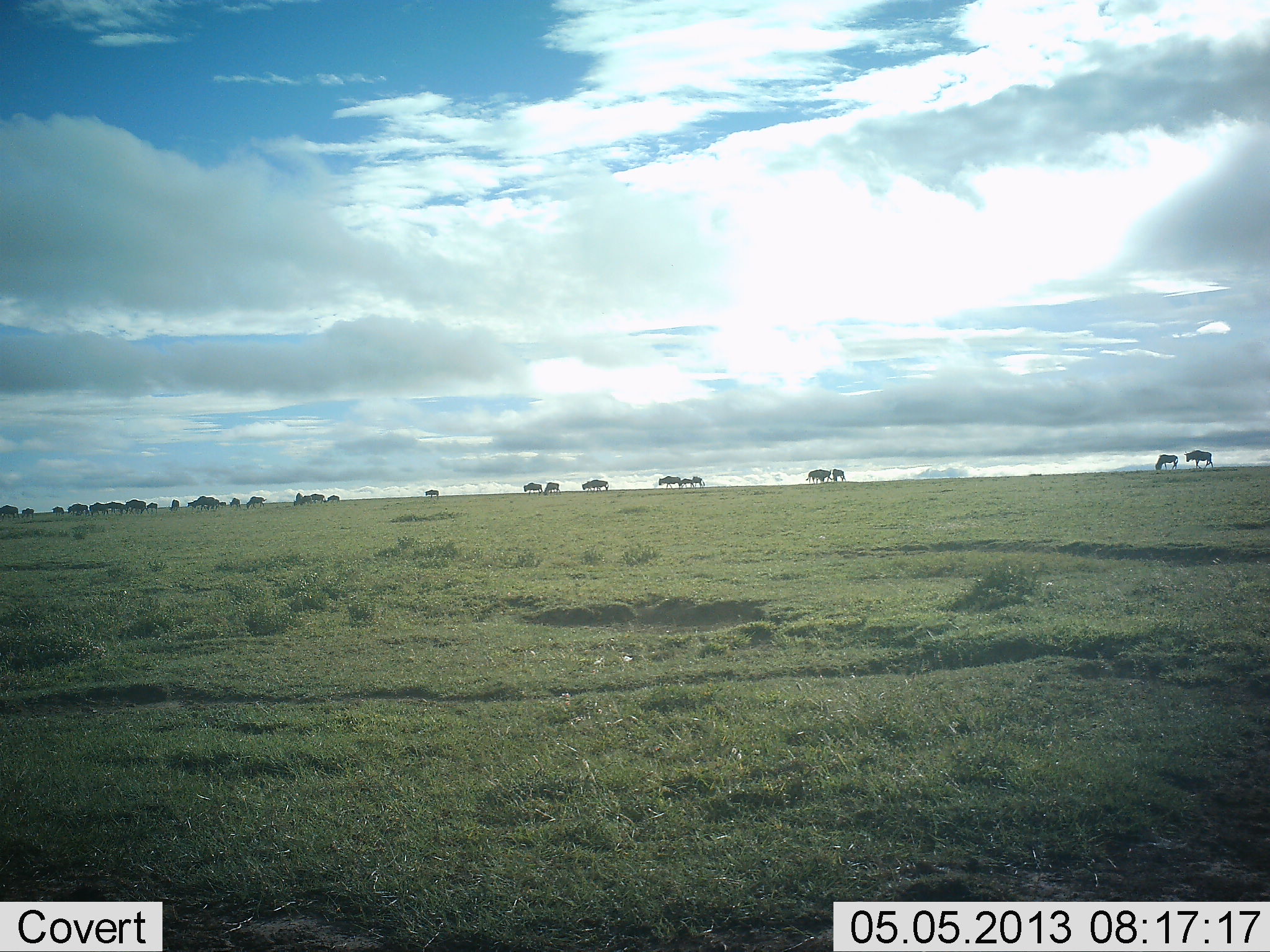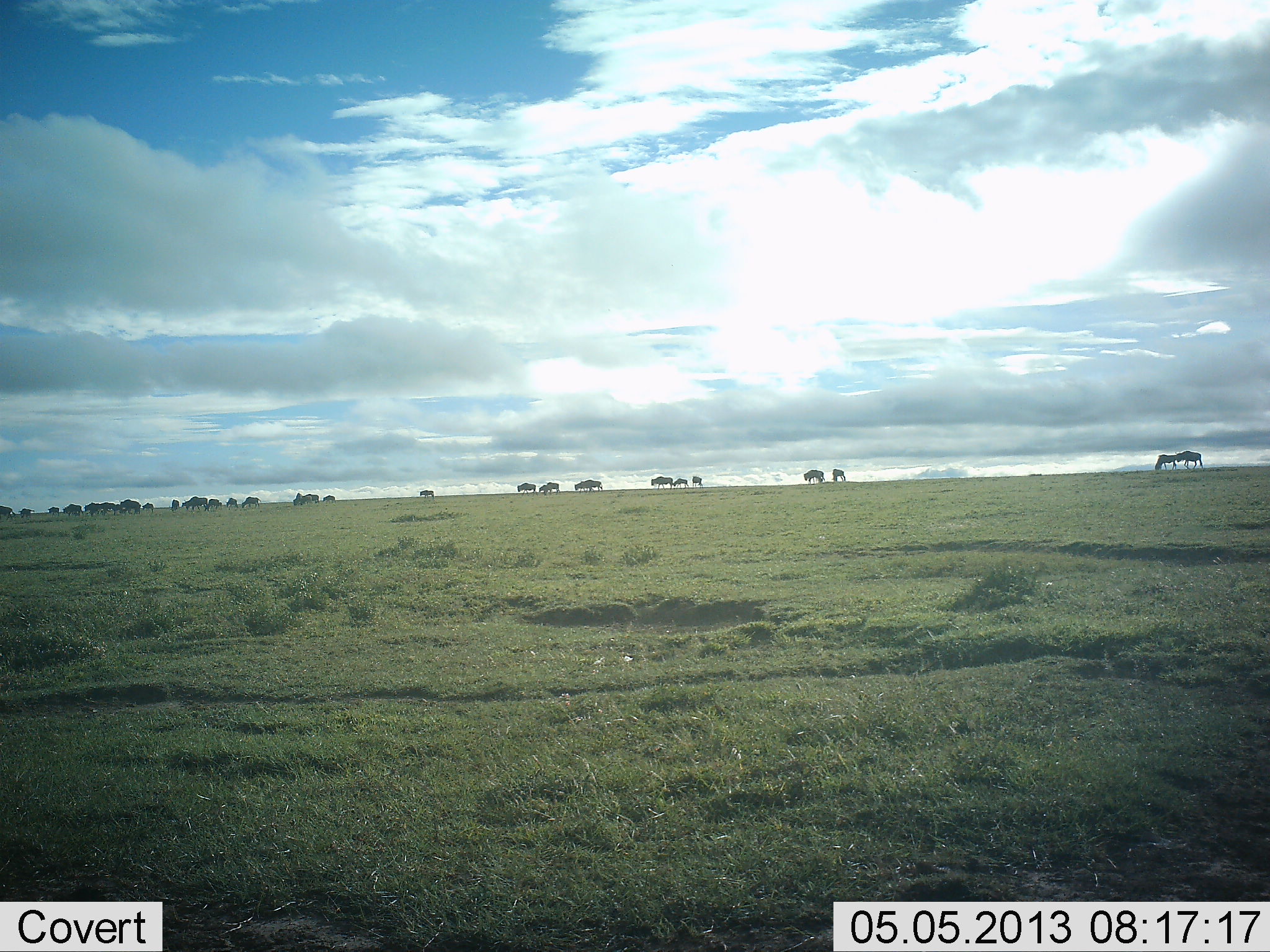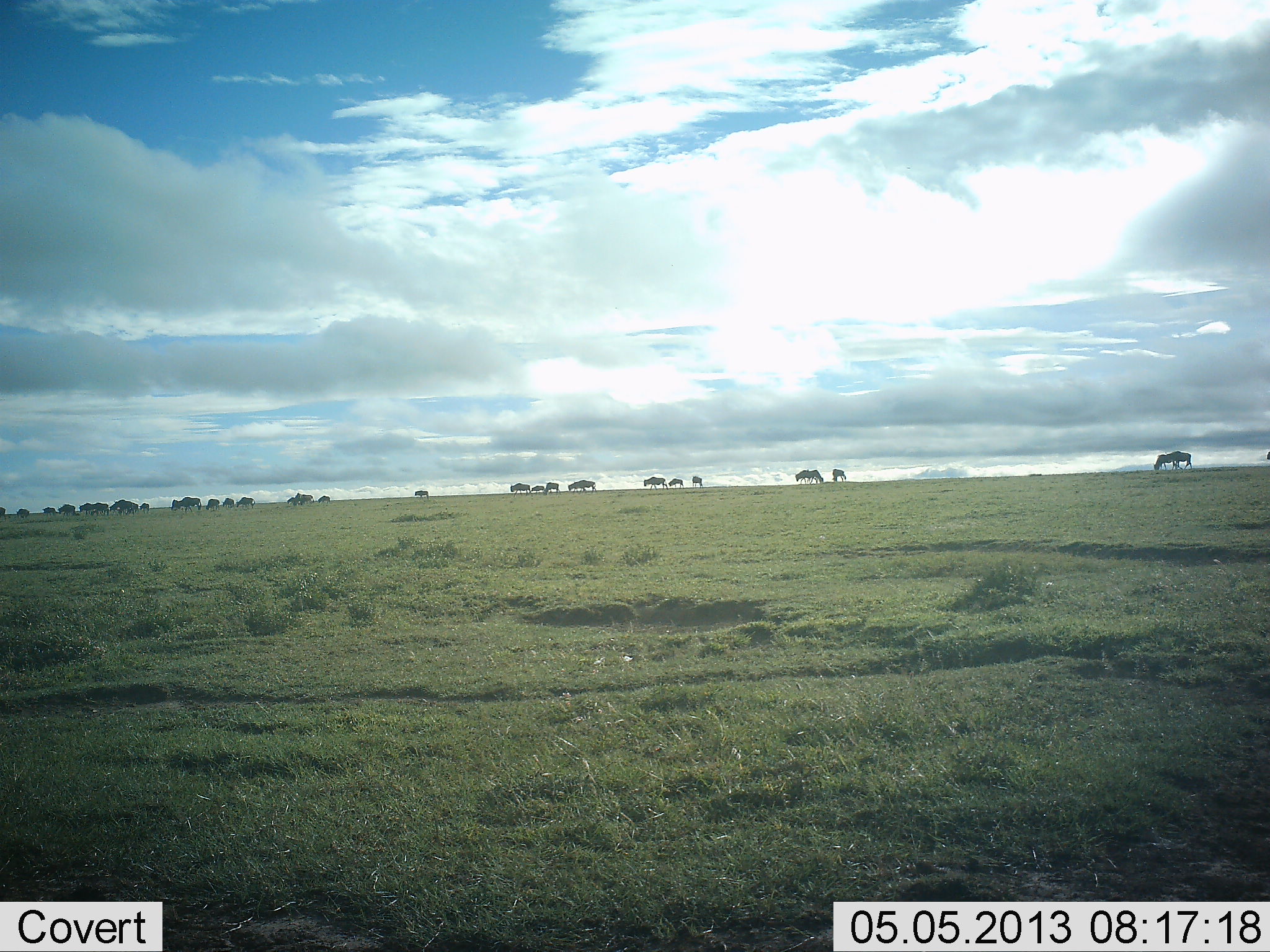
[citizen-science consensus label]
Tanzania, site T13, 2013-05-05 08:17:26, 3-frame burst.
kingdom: Animalia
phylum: Chordata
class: Mammalia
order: Artiodactyla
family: Bovidae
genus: Connochaetes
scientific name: Connochaetes taurinus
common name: blue wildebeest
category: wildebeest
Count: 11-50.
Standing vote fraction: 27%.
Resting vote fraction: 0%.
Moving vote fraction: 91%.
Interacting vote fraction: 9%.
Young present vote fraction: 0%.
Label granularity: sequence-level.